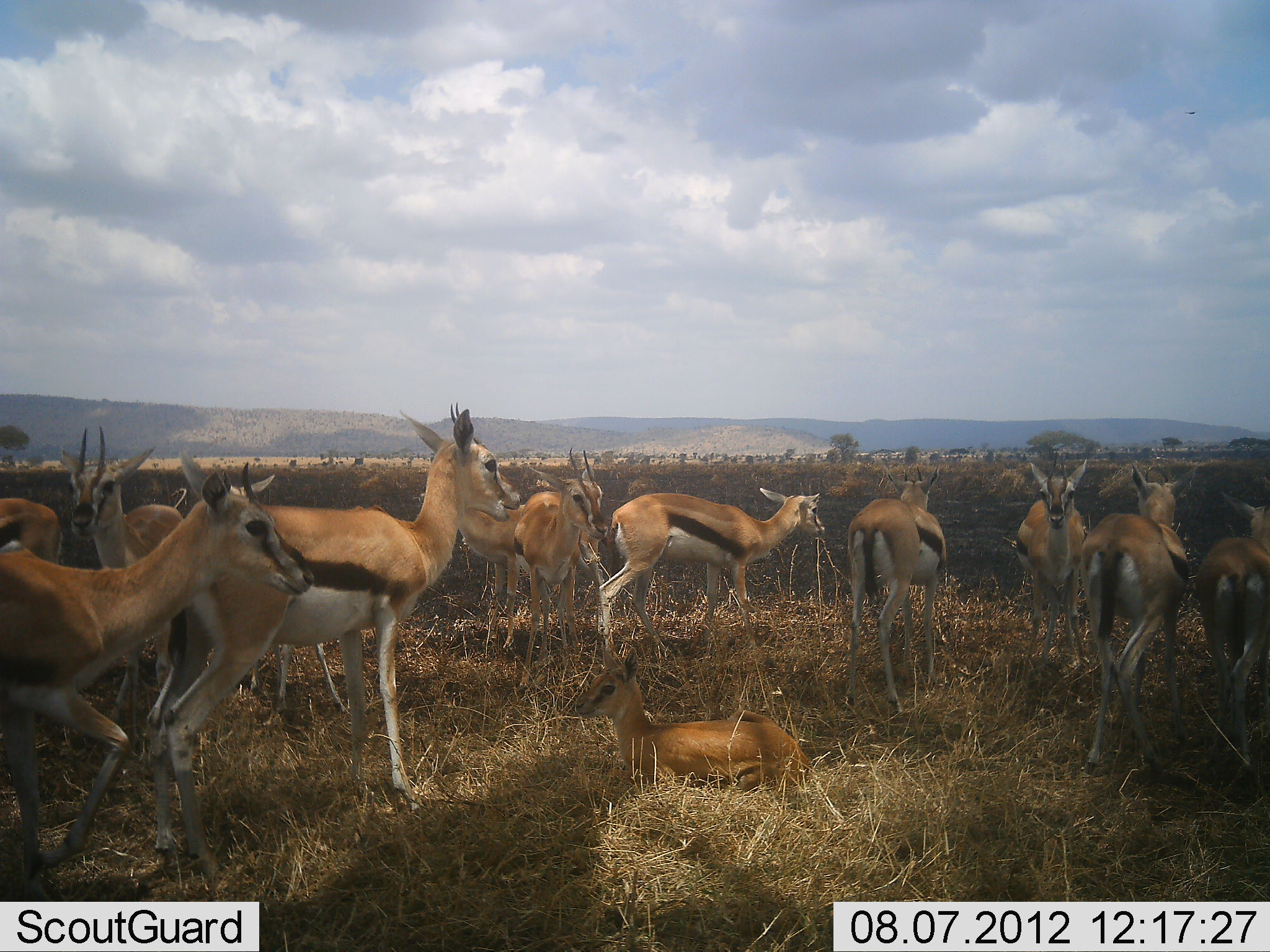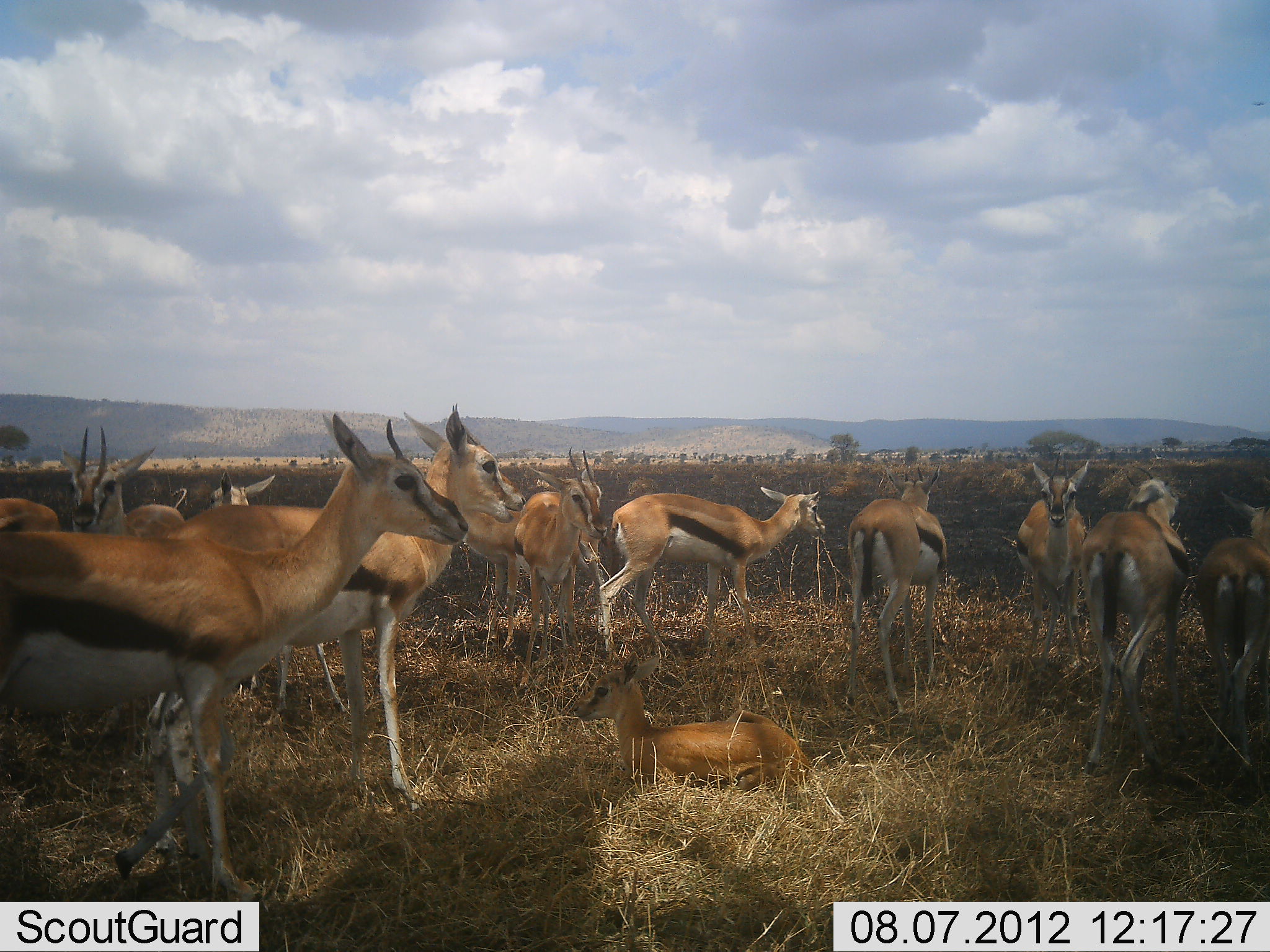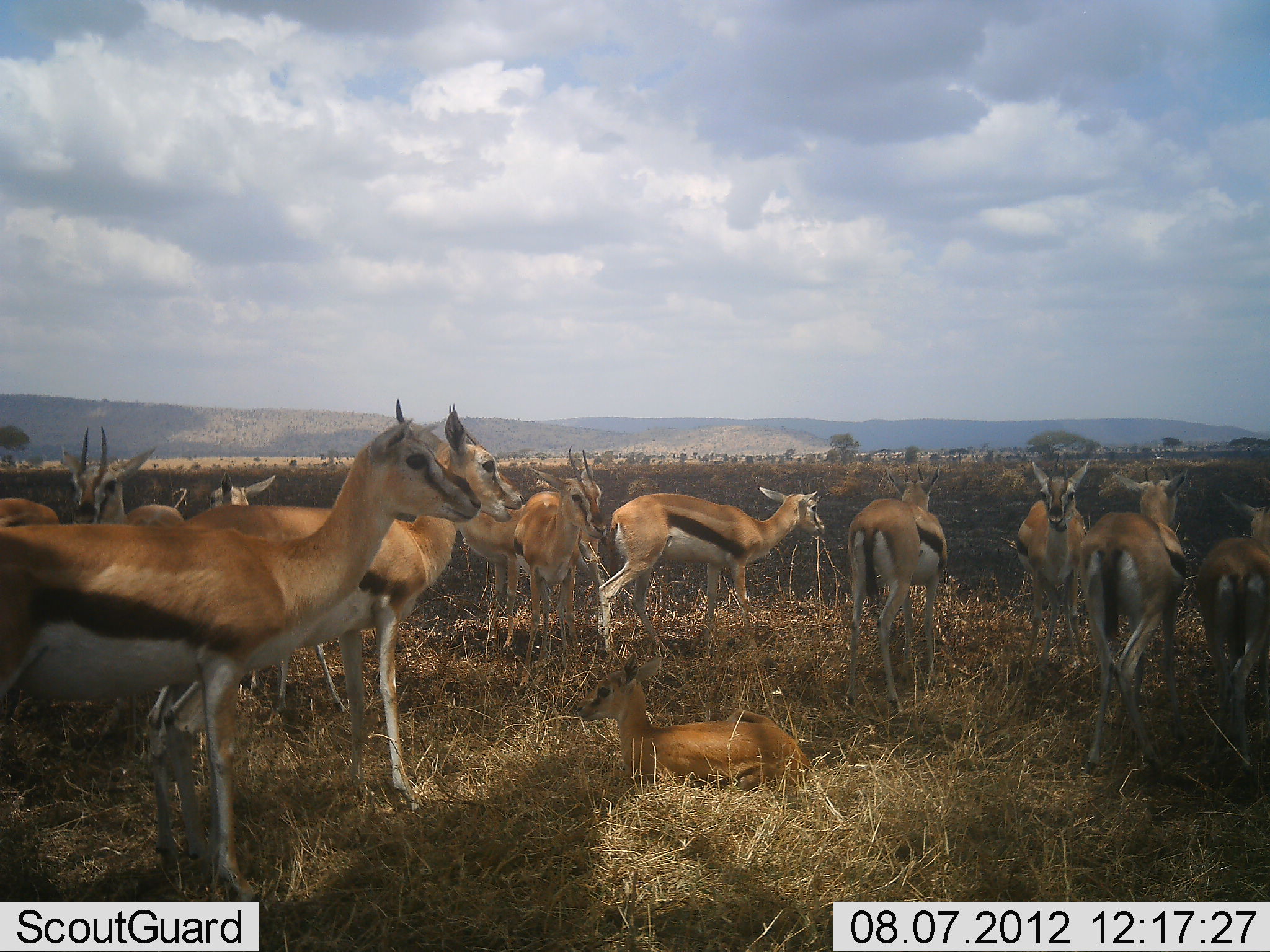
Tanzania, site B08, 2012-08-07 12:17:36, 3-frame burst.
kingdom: Animalia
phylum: Chordata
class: Mammalia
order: Artiodactyla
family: Bovidae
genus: Eudorcas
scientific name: Eudorcas thomsonii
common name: thomson's gazelle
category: gazellethomsons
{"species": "gazellethomsons (thomson's gazelle) (Eudorcas thomsonii)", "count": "11-50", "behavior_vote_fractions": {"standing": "100%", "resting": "50%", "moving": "20%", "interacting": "0%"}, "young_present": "80%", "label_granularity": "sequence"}